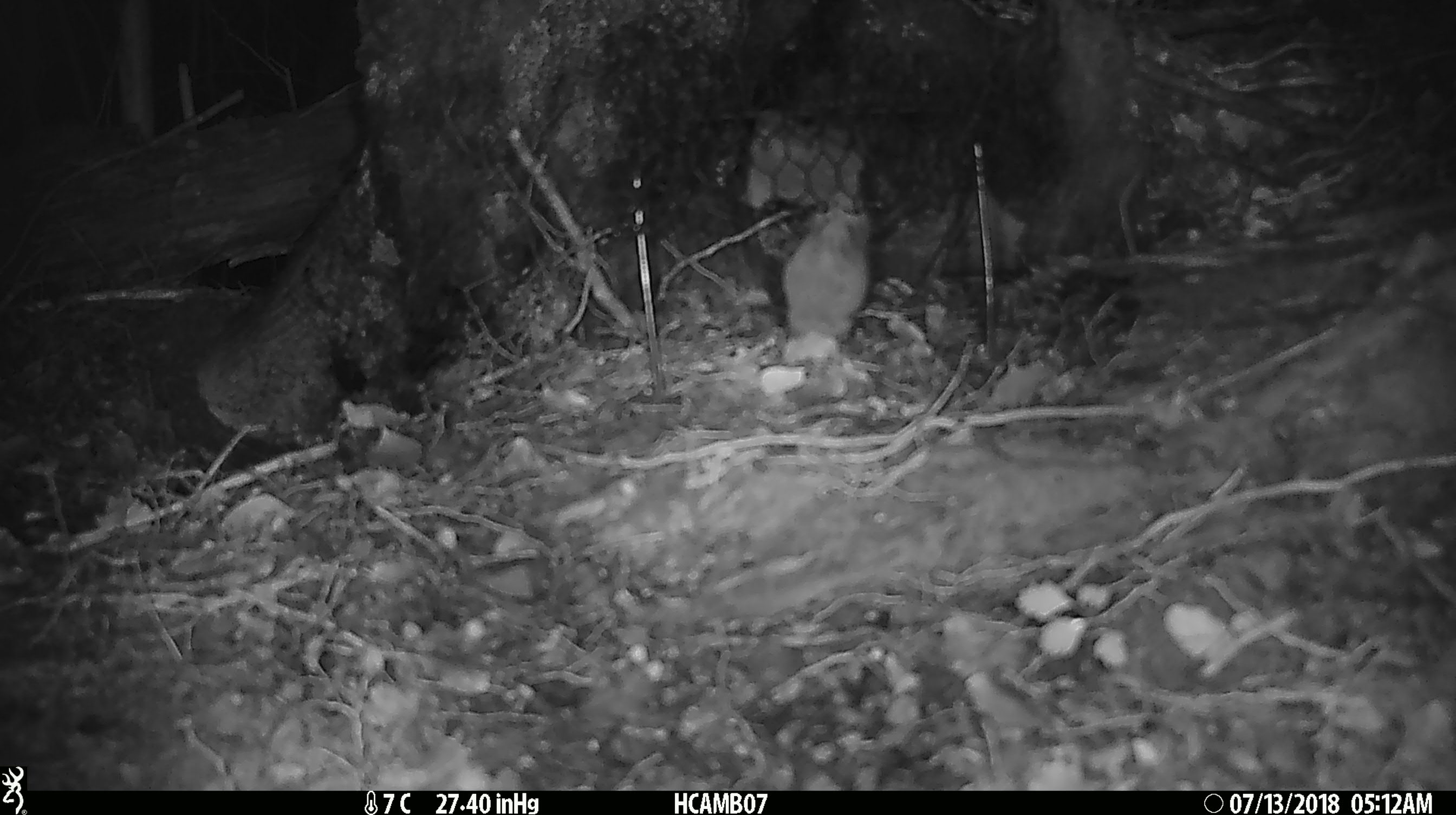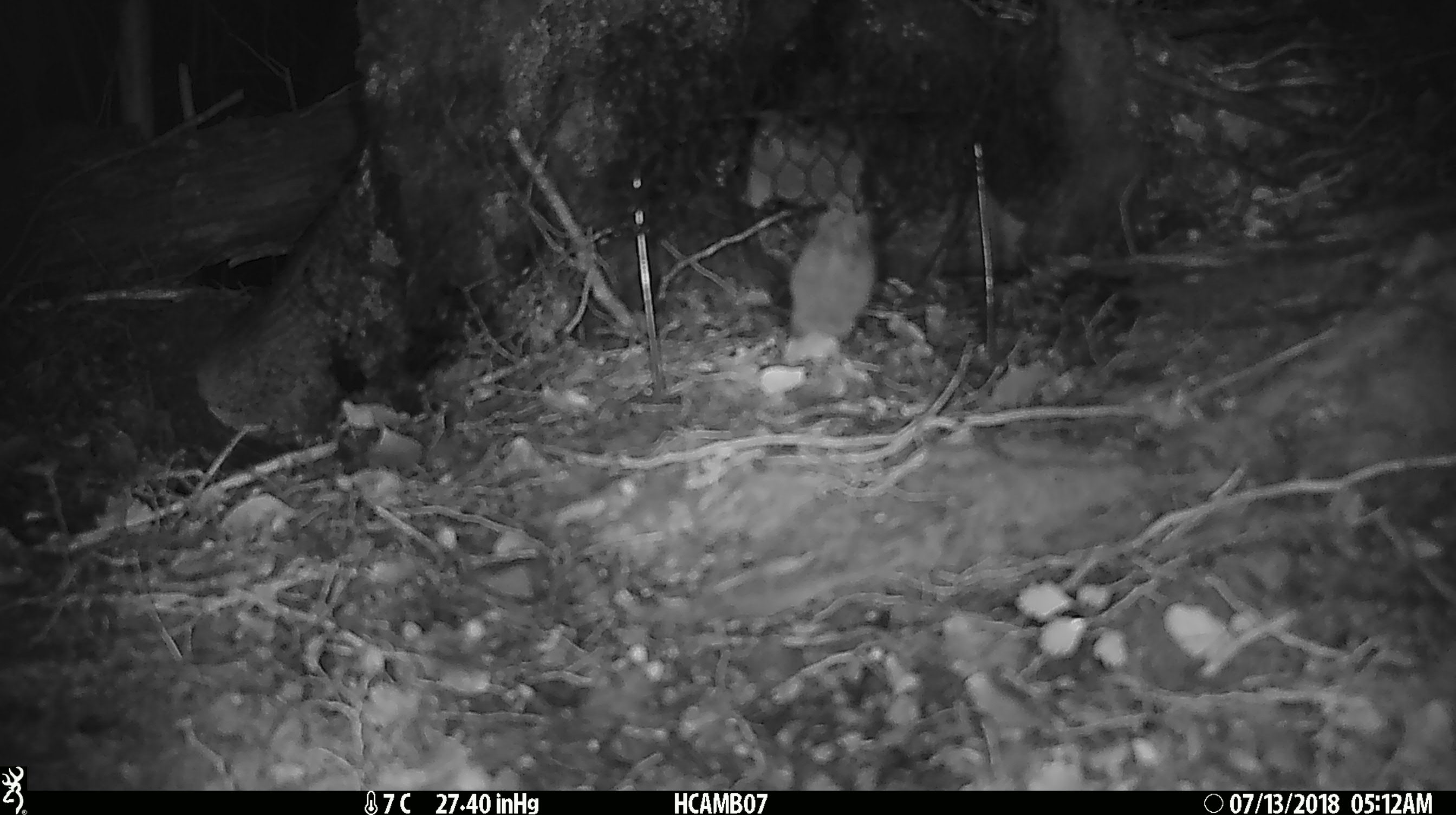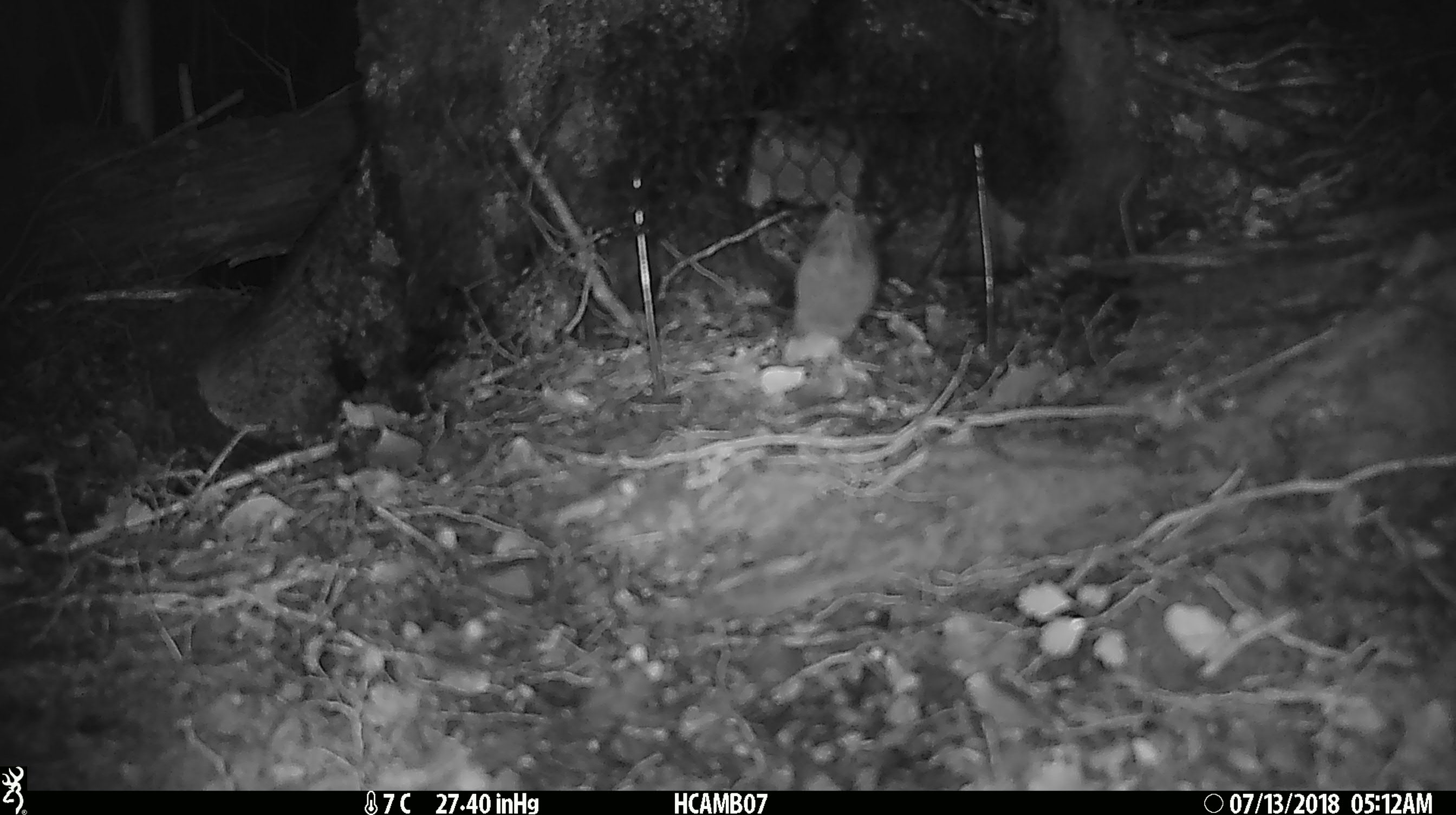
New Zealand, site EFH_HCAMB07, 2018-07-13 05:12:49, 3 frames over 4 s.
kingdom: Animalia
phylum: Chordata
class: Mammalia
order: Rodentia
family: Muridae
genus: Mus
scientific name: Mus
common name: mouse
Mouse (Mus).